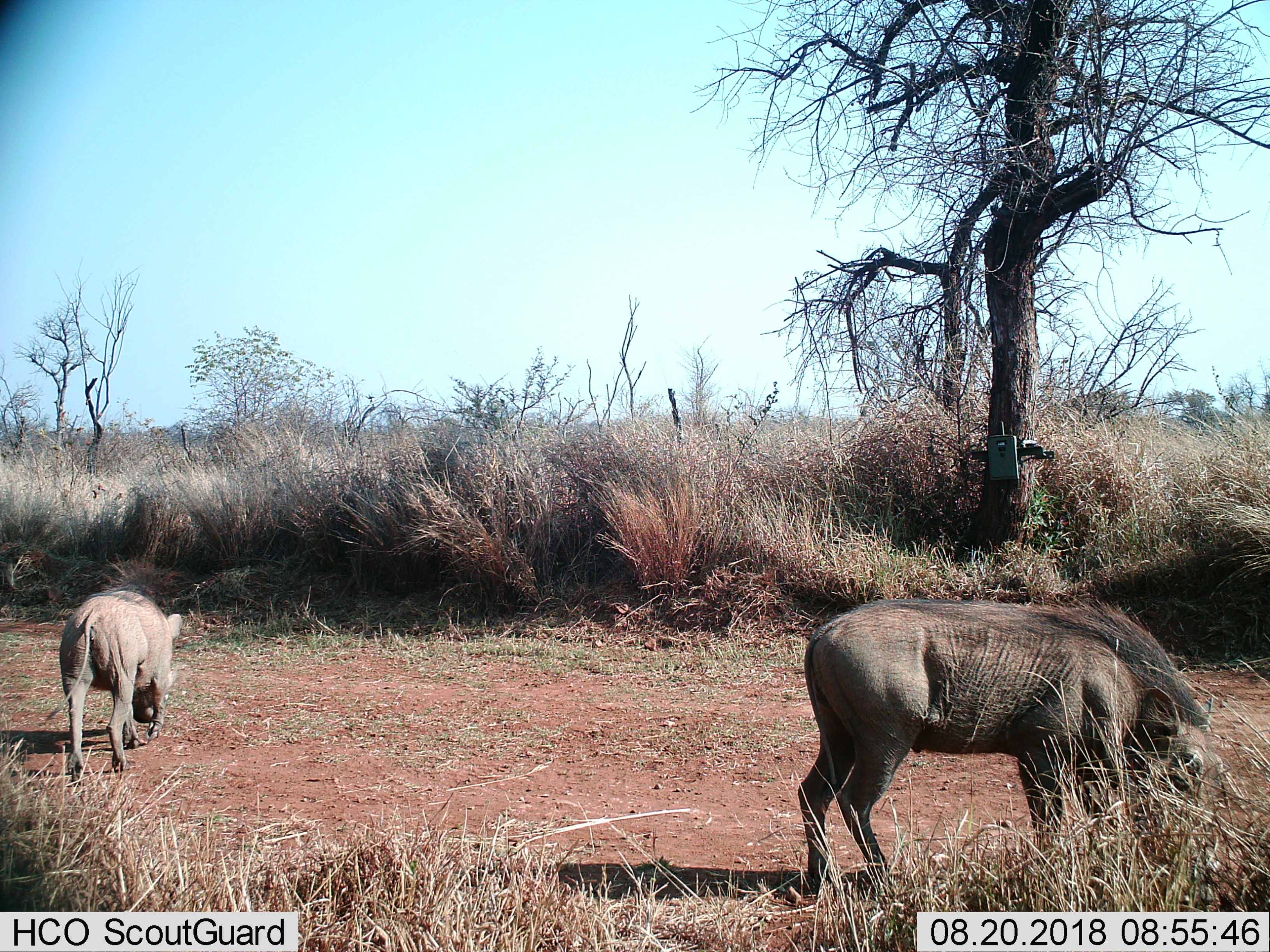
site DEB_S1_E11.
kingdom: Animalia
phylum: Chordata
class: Mammalia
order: Artiodactyla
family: Suidae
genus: Phacochoerus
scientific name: Phacochoerus africanus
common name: warthog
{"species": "warthog (Phacochoerus africanus)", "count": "2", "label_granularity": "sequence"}